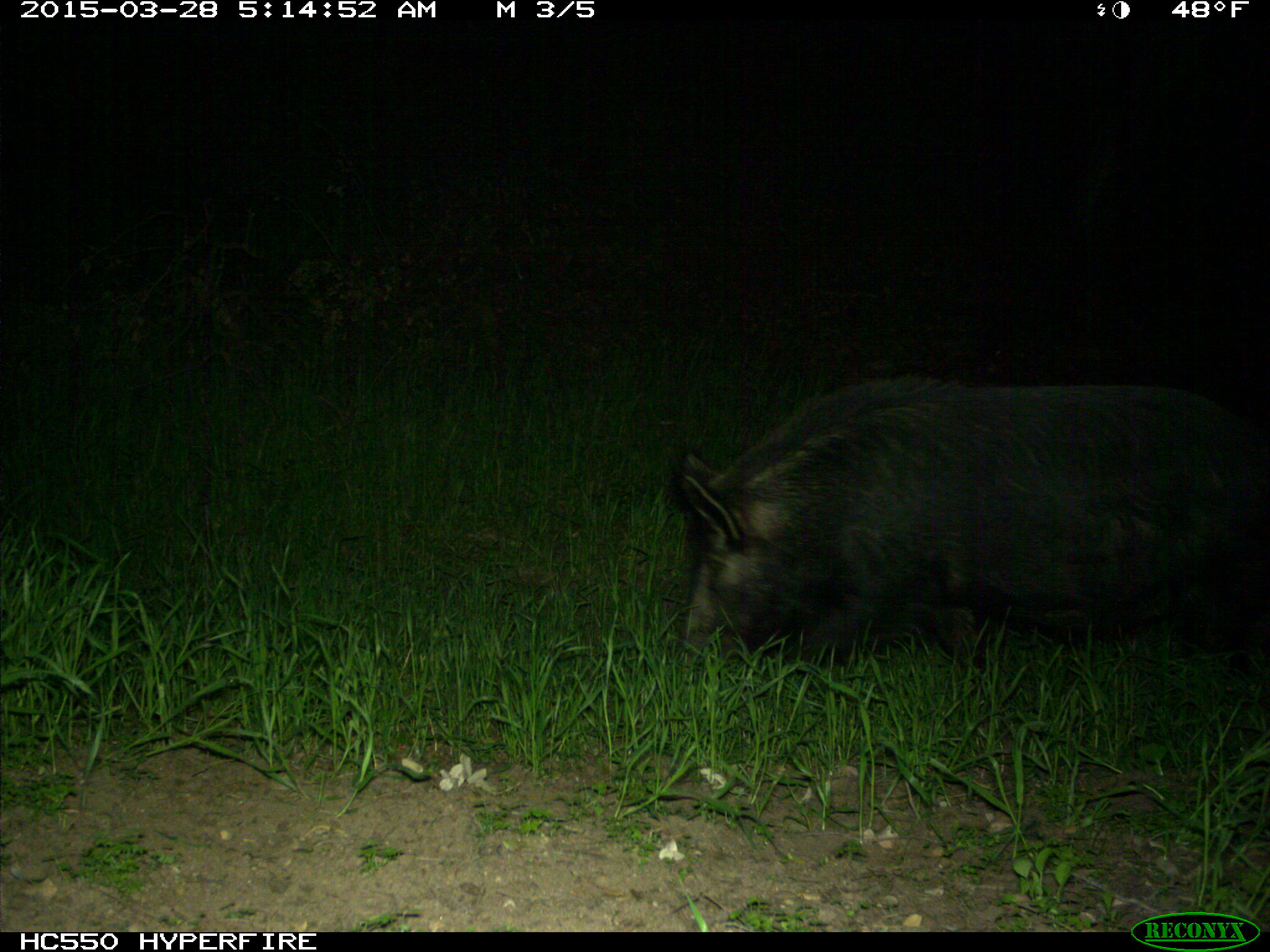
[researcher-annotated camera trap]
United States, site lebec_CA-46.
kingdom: Animalia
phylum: Chordata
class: Mammalia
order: Artiodactyla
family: Suidae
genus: Sus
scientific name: Sus scrofa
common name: wild boar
Sus scrofa (wild boar).